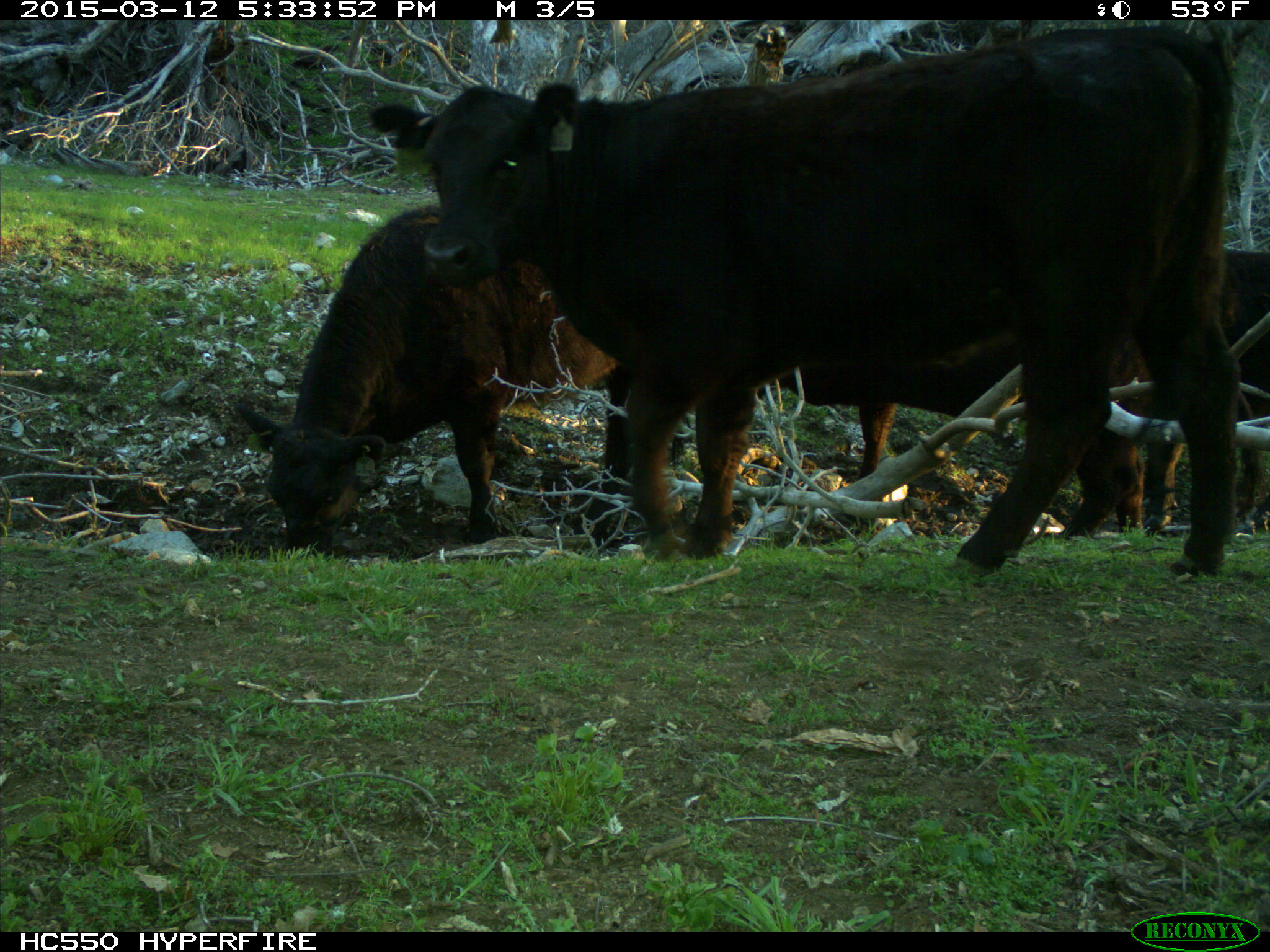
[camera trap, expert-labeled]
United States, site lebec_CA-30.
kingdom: Animalia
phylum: Chordata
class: Mammalia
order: Artiodactyla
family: Bovidae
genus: Bos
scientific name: Bos taurus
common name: domestic cow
Bos taurus (domestic cow).